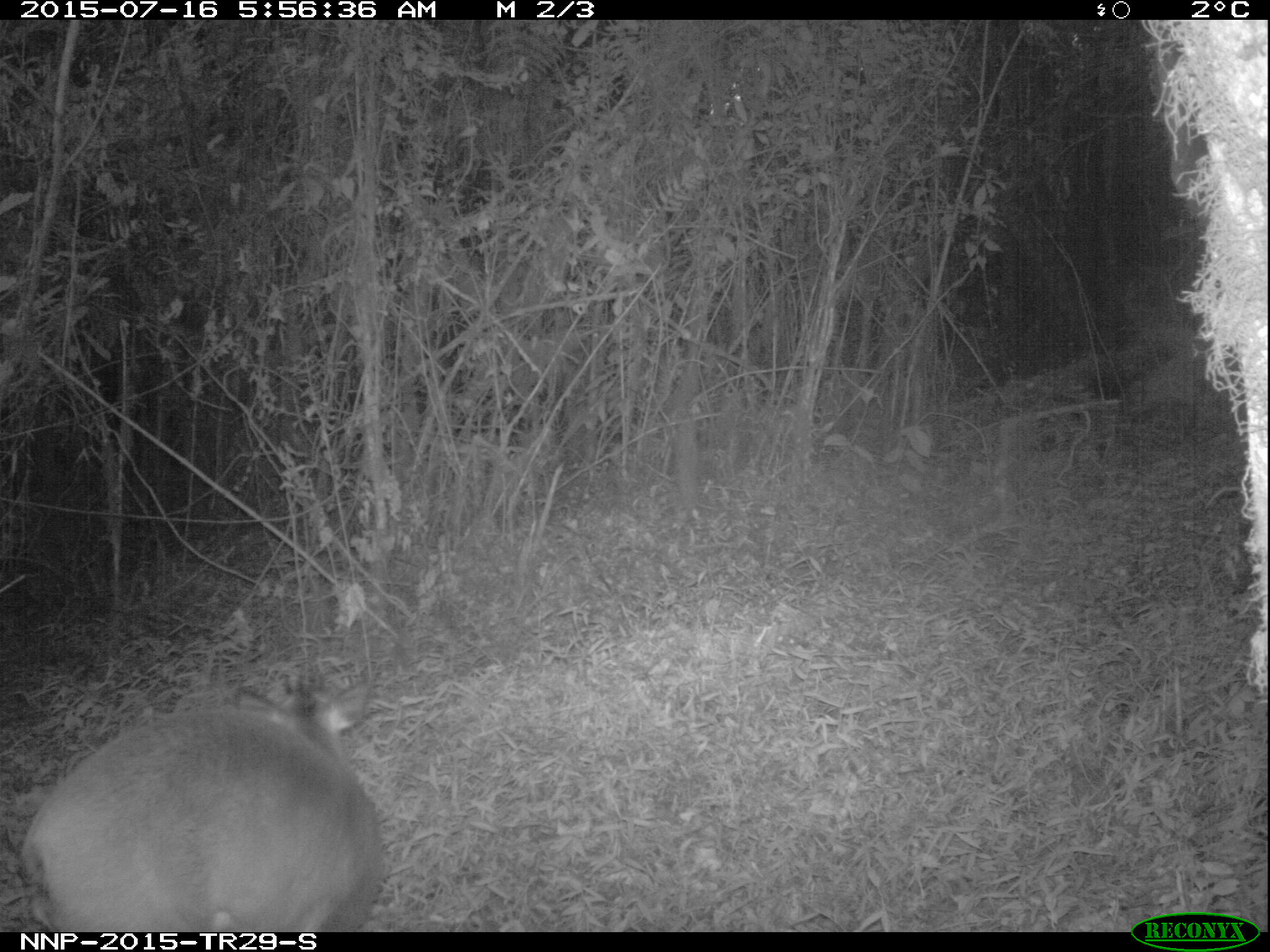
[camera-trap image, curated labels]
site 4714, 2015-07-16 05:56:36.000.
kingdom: Animalia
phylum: Chordata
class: Mammalia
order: Artiodactyla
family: Bovidae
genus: Cephalophus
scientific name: Cephalophus nigrifrons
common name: black-fronted duiker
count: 1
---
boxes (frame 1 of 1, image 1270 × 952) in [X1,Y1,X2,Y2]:
cephalophus nigrifrons: [12,663,390,932]